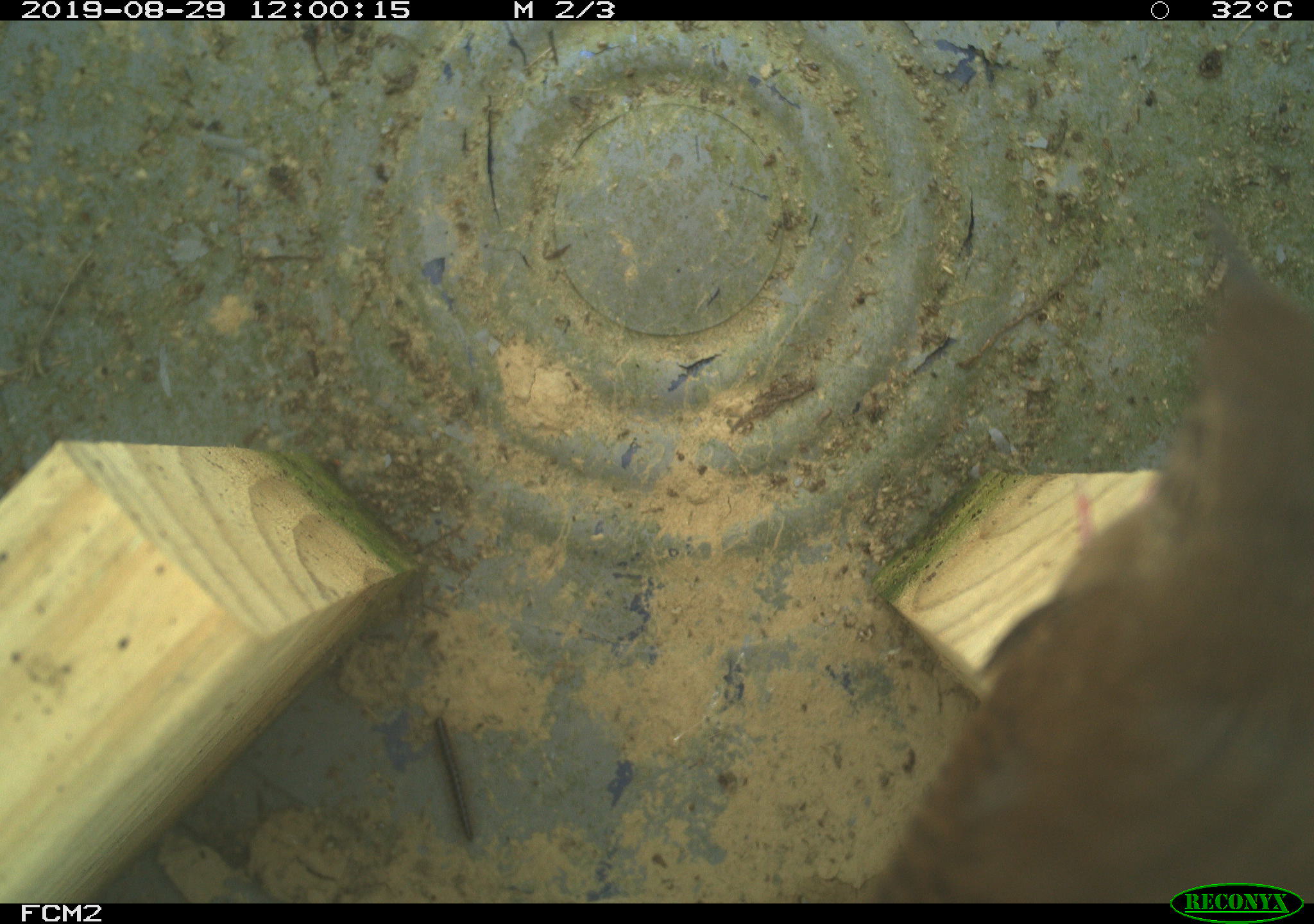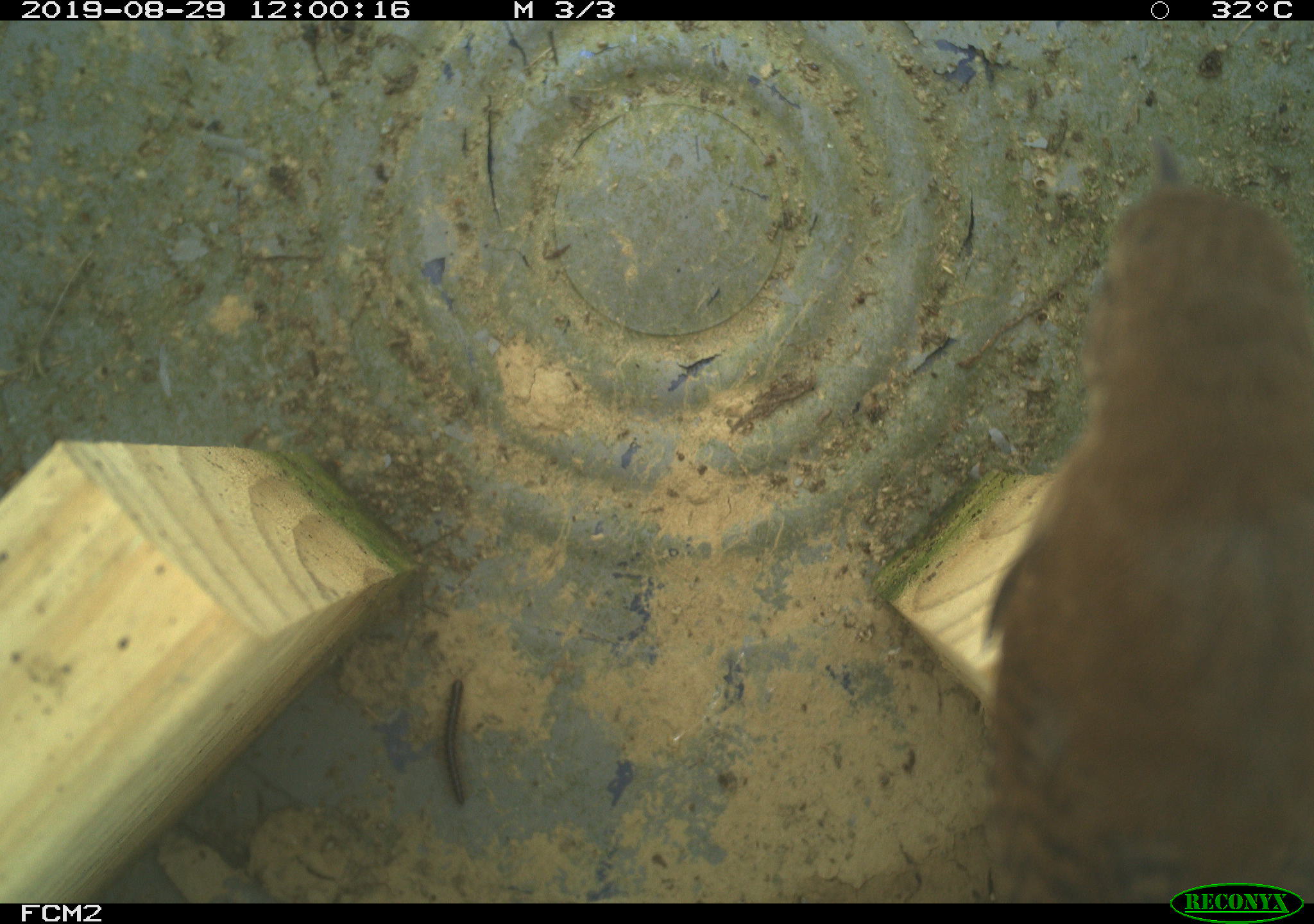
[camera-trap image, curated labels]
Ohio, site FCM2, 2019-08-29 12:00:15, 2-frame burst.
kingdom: Animalia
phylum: Chordata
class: Aves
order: Passeriformes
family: Troglodytidae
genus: Troglodytes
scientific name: Troglodytes aedon aedon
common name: northern house wren